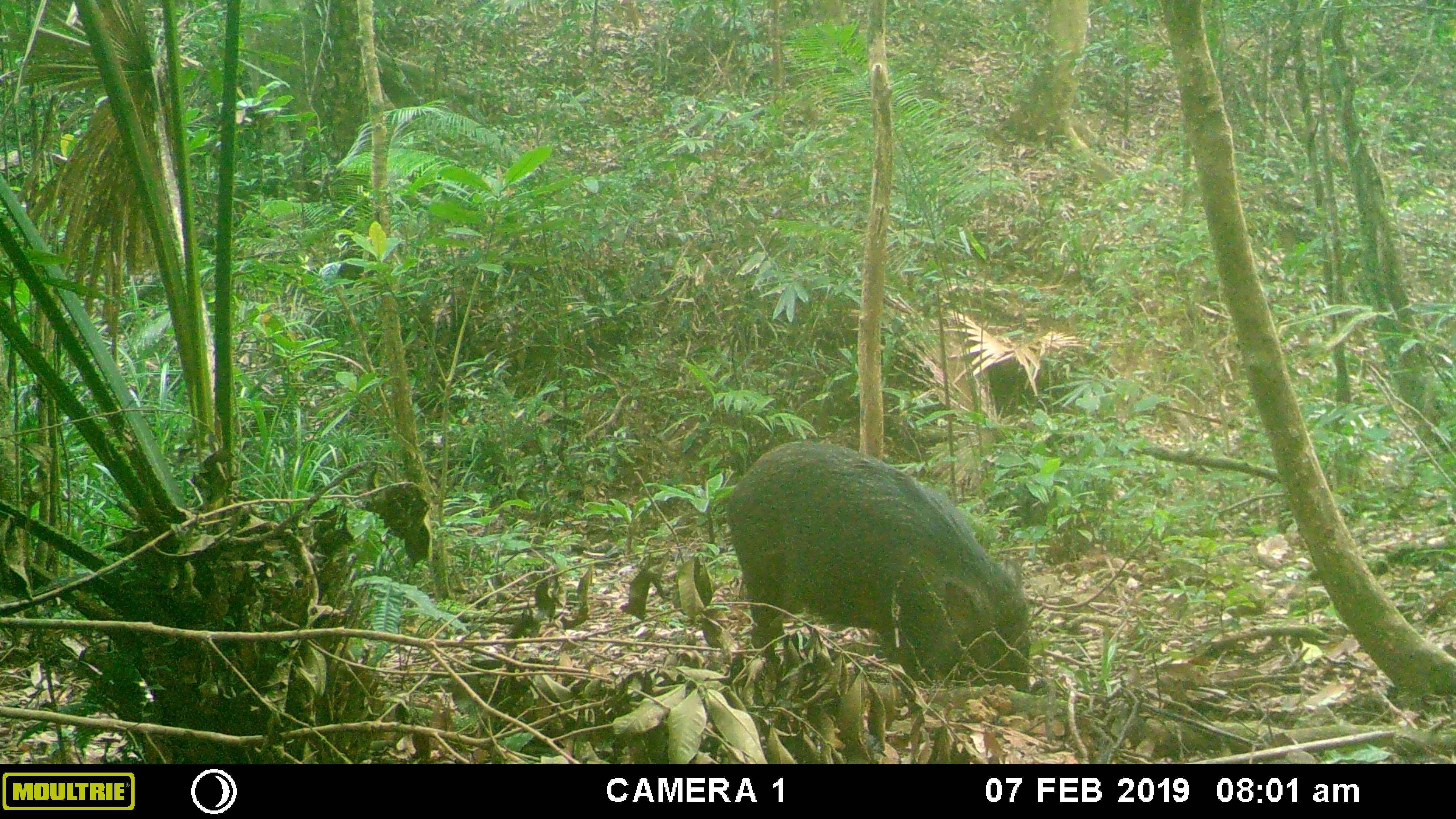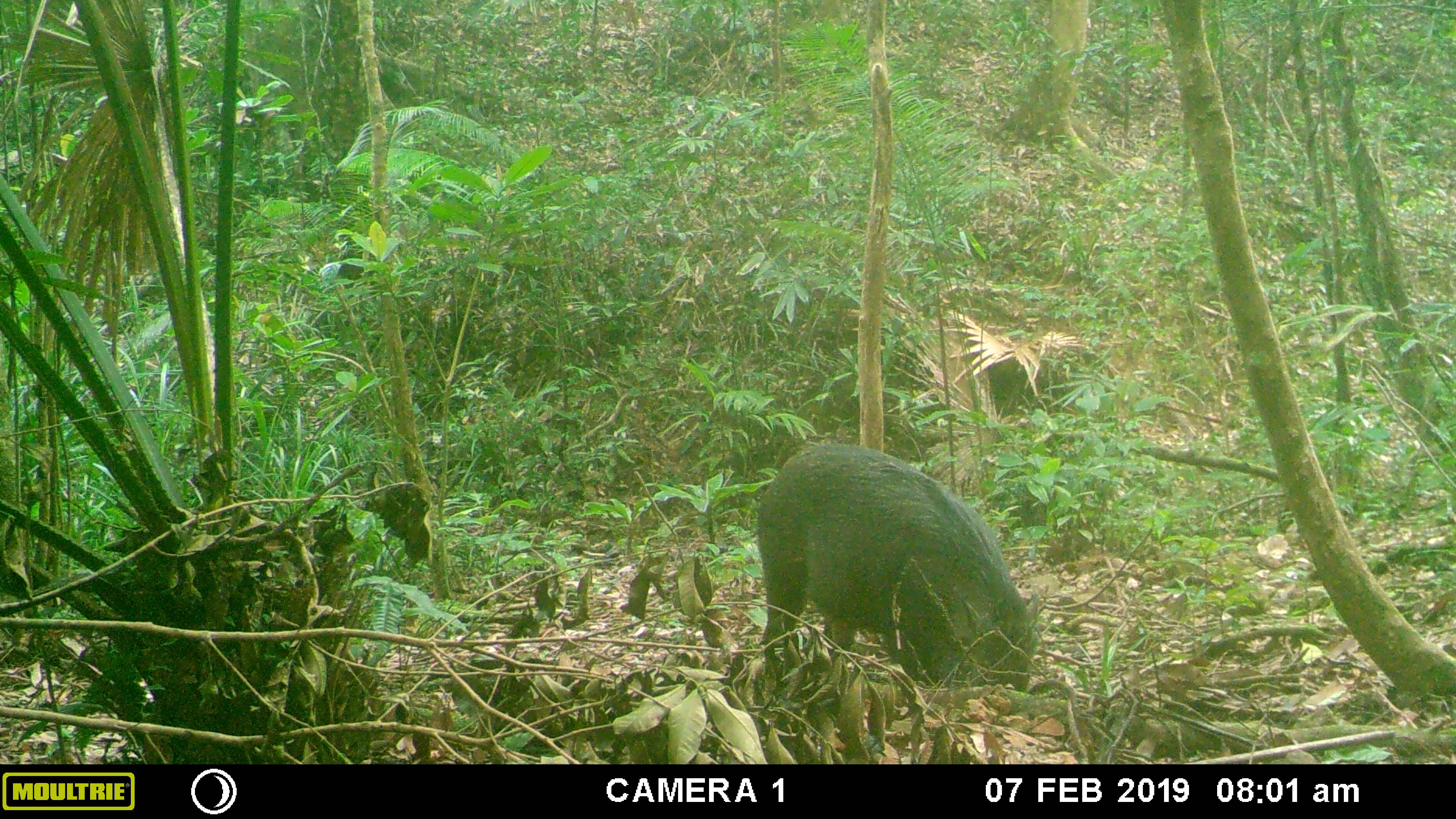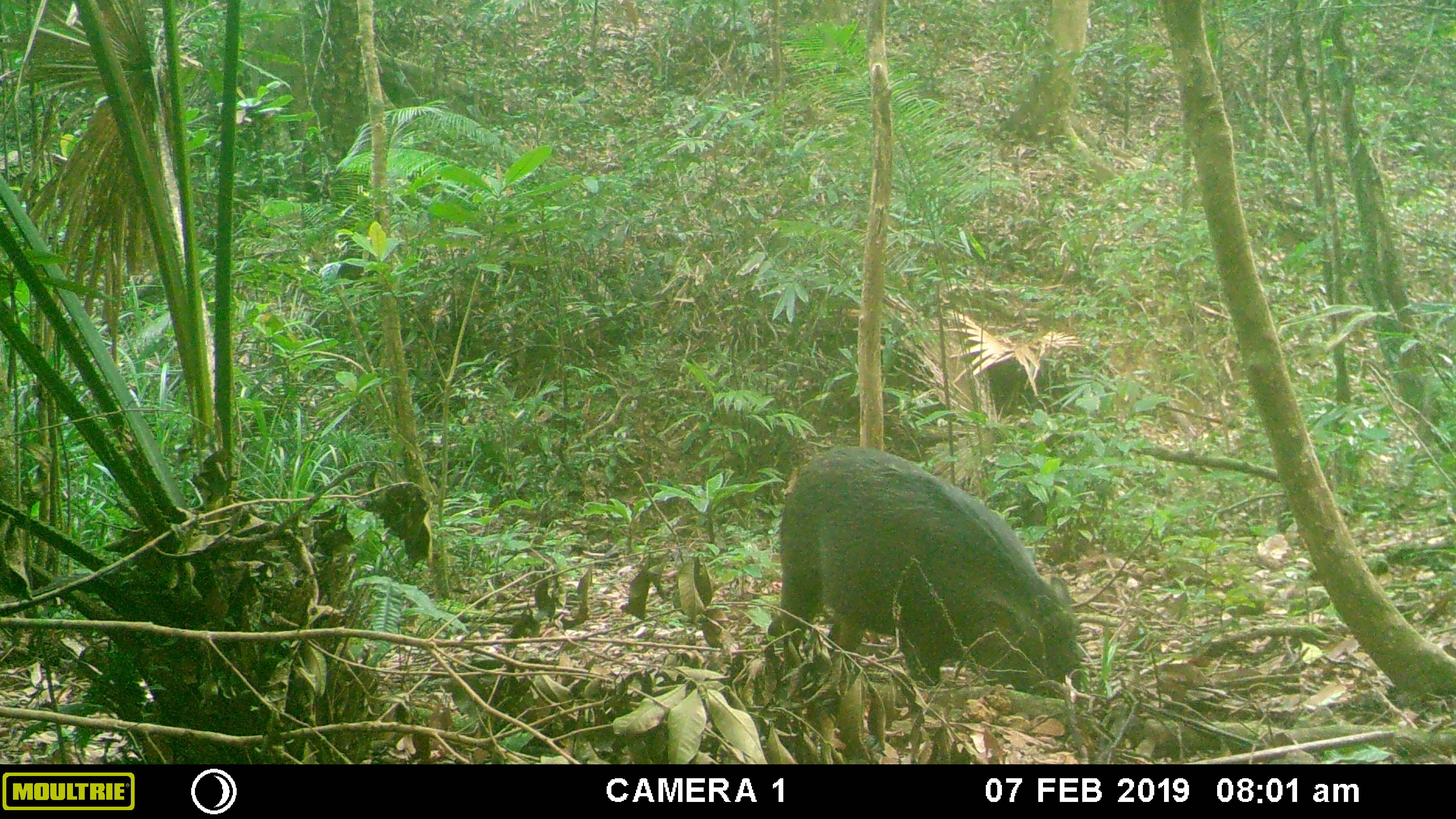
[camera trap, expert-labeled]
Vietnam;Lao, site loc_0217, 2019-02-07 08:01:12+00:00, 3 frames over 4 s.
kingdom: Animalia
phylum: Chordata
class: Mammalia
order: Artiodactyla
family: Suidae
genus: Sus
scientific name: Sus scrofa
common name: eurasian wild pig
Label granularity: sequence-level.